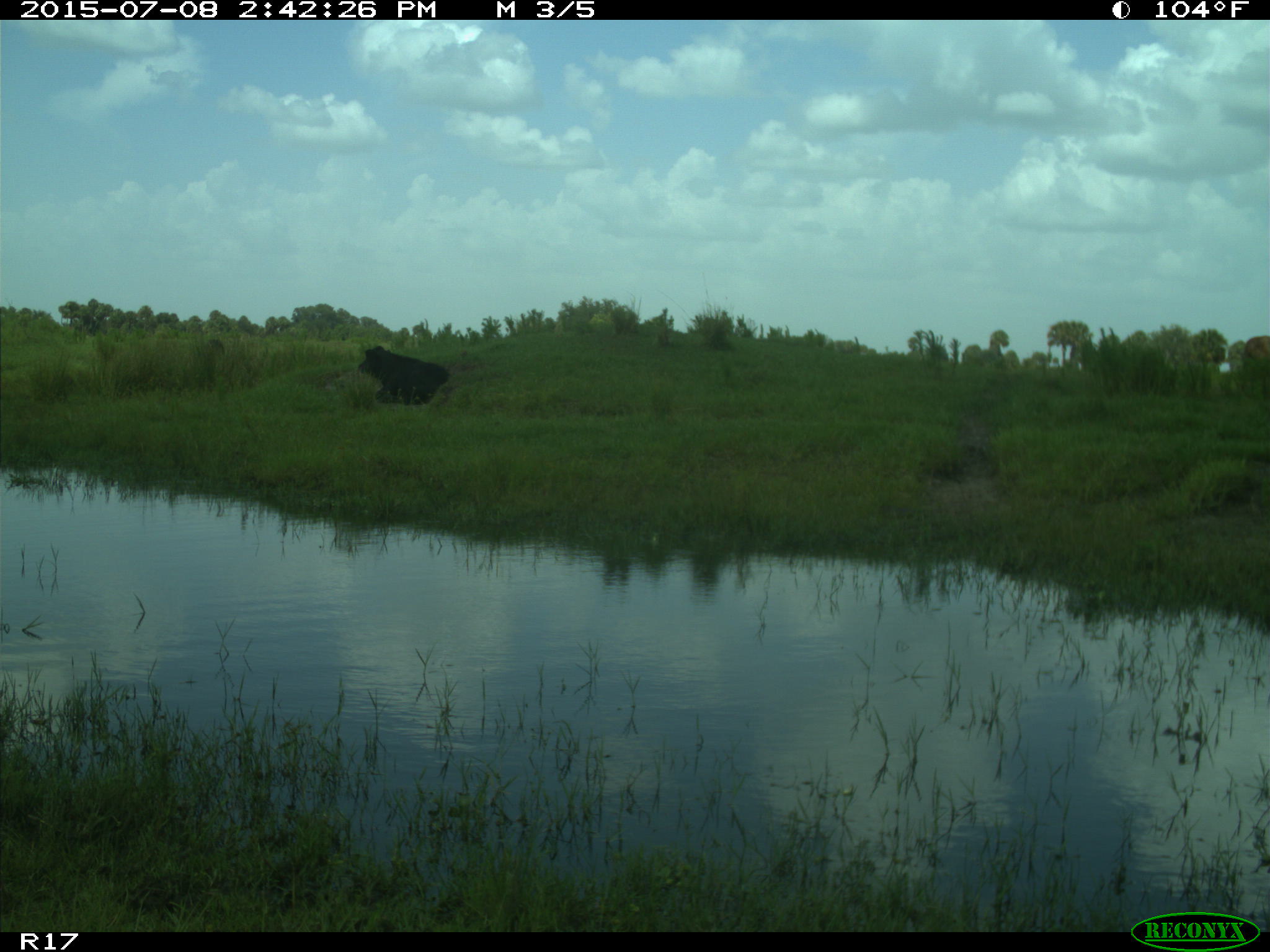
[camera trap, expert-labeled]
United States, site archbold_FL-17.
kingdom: Animalia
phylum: Chordata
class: Mammalia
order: Artiodactyla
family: Bovidae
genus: Bos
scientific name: Bos taurus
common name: domestic cow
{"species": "Bos taurus (domestic cow)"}